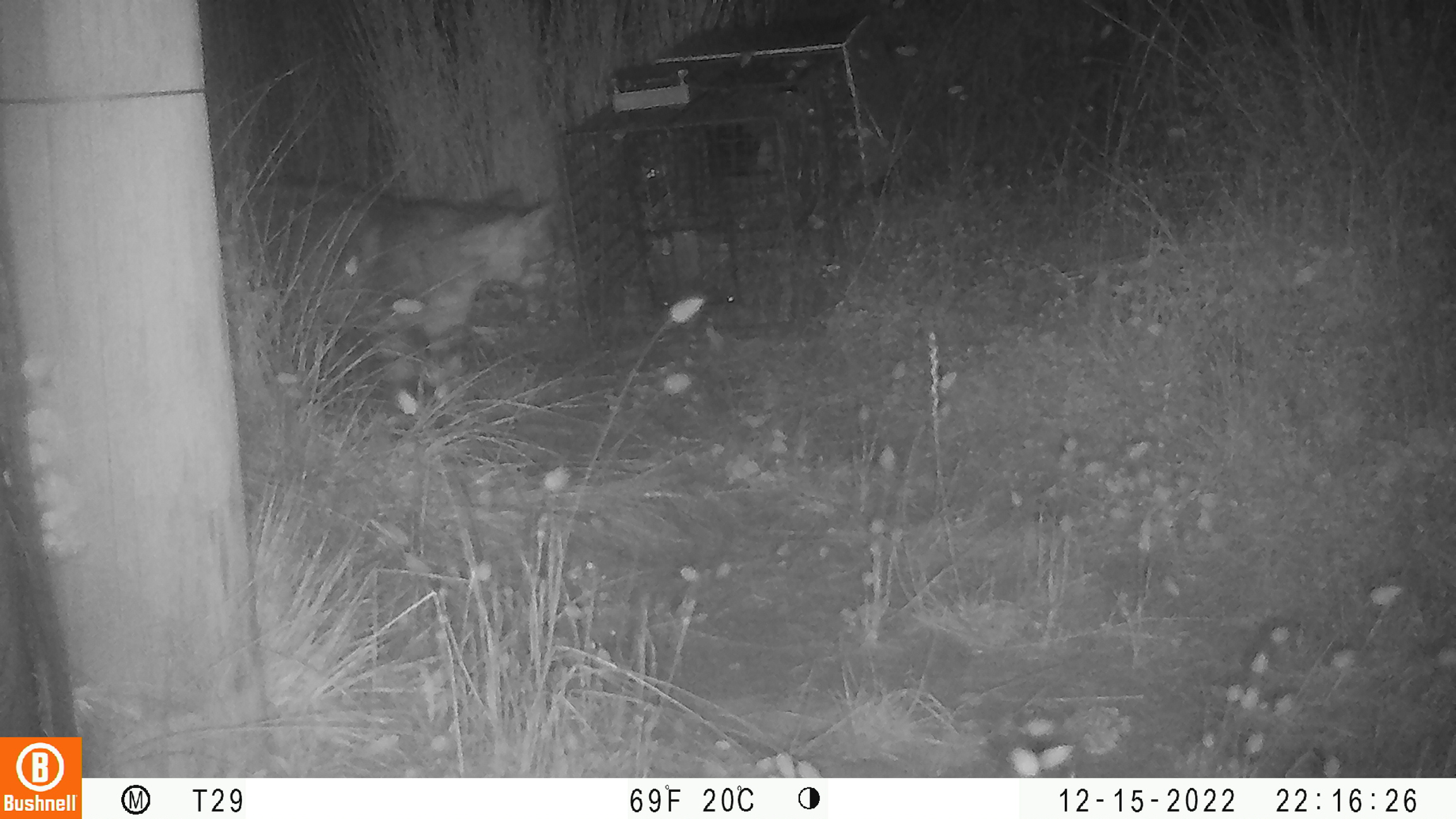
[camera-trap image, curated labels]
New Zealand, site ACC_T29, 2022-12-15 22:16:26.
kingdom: Animalia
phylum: Chordata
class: Mammalia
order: Carnivora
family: Felidae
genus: Felis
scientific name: Felis catus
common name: domestic cat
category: cat